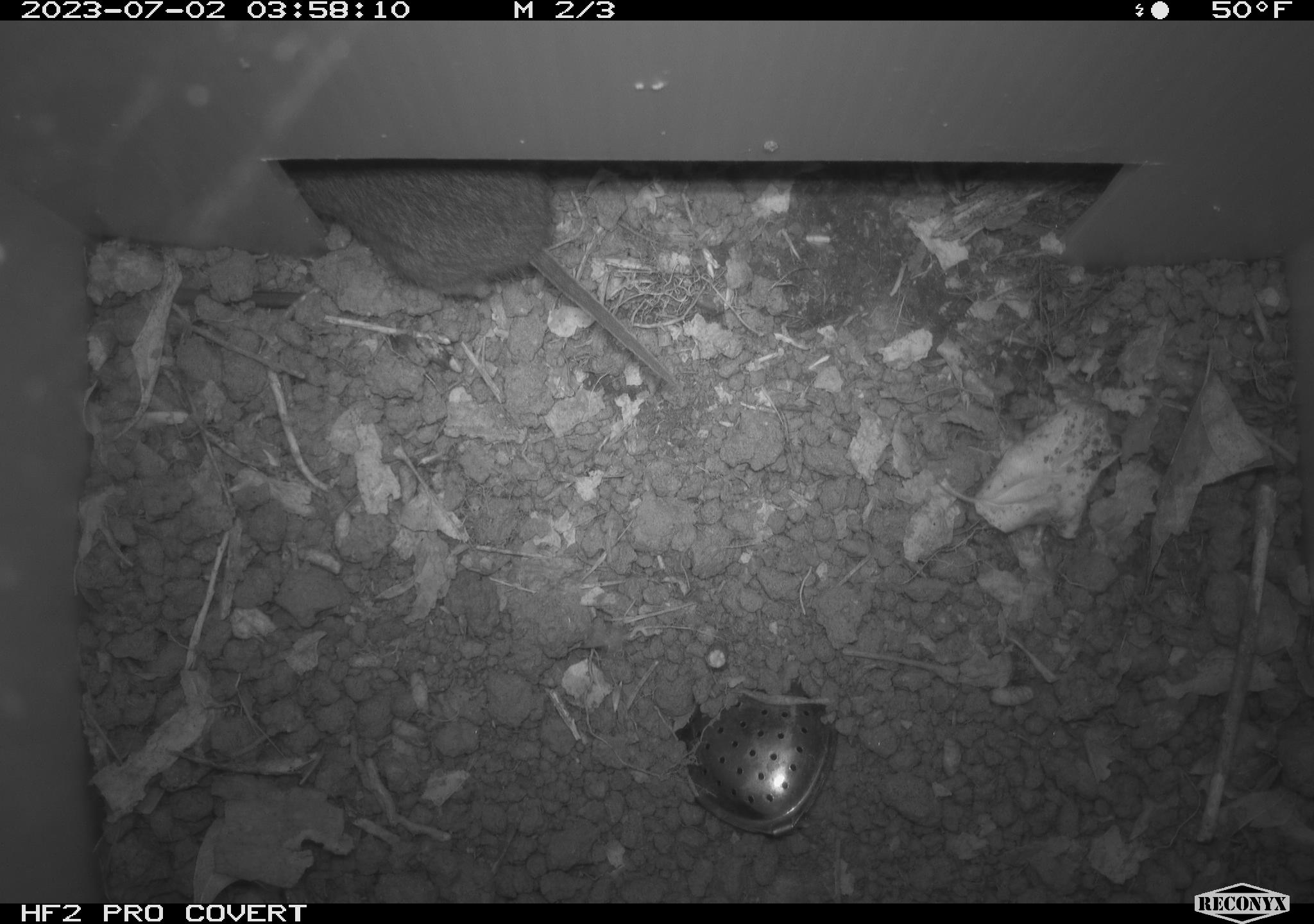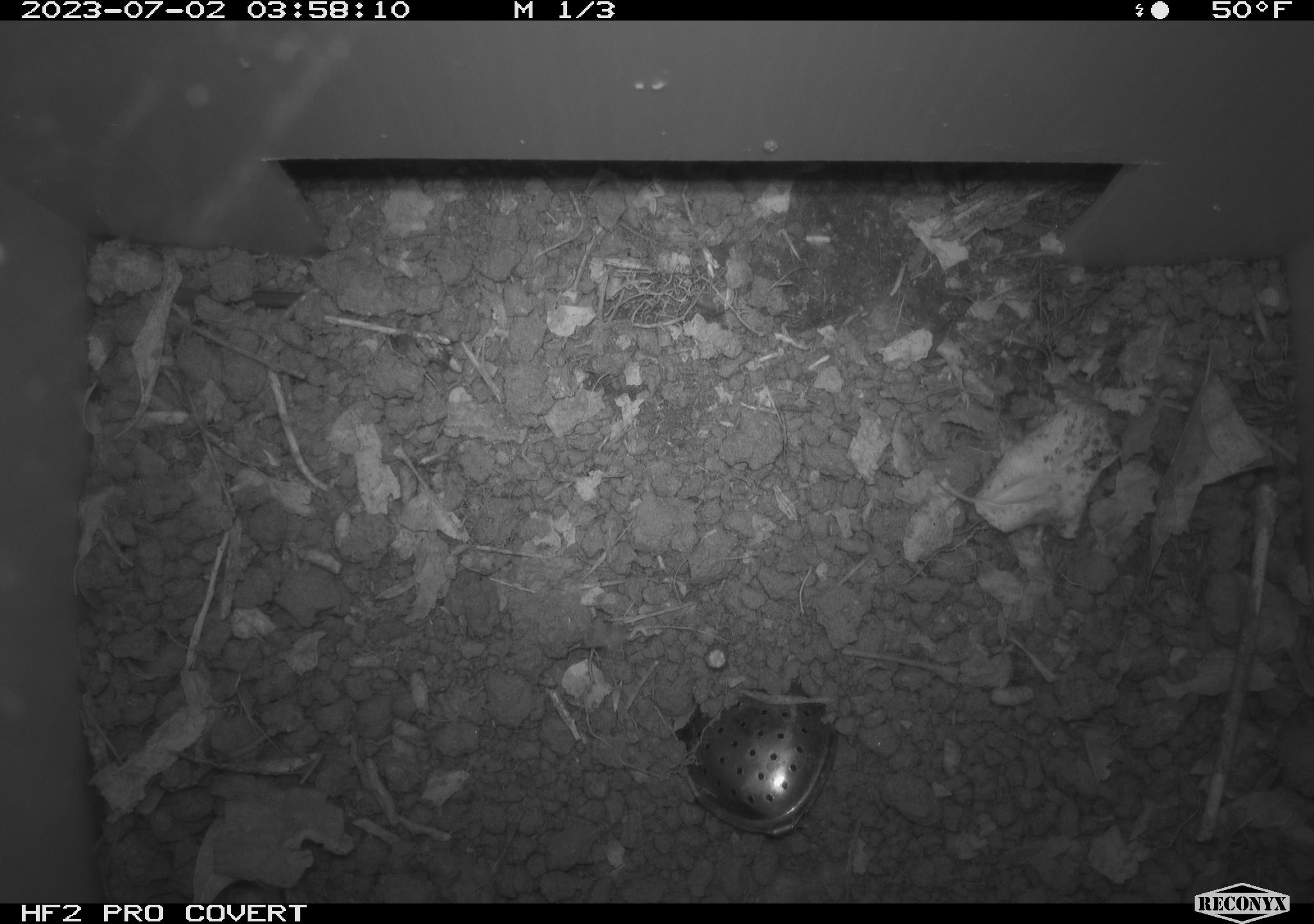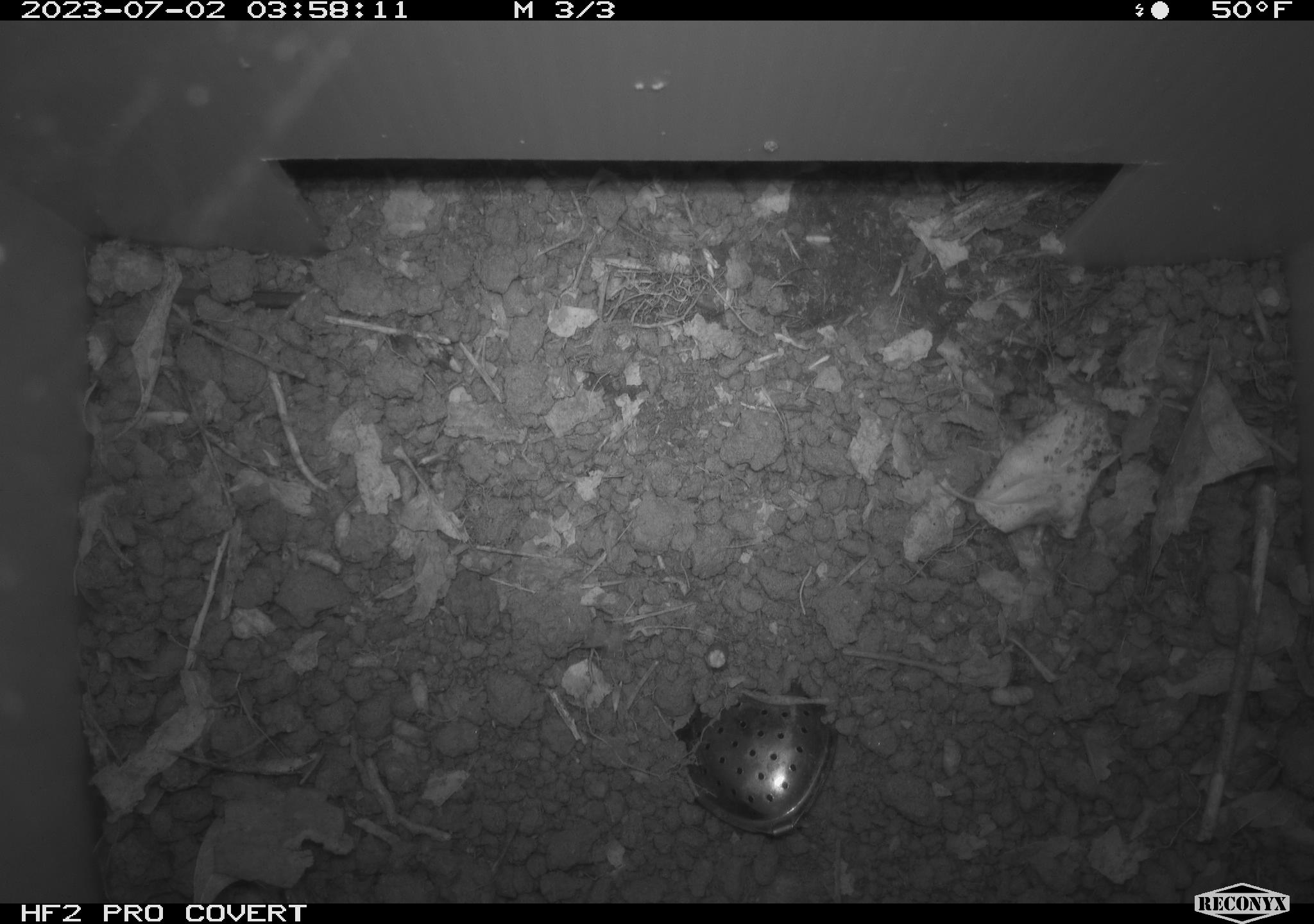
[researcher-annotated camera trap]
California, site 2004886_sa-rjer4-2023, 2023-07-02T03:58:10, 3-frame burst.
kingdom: Animalia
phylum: Chordata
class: Mammalia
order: Rodentia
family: Cricetidae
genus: Microtus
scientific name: Microtus californicus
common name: california vole